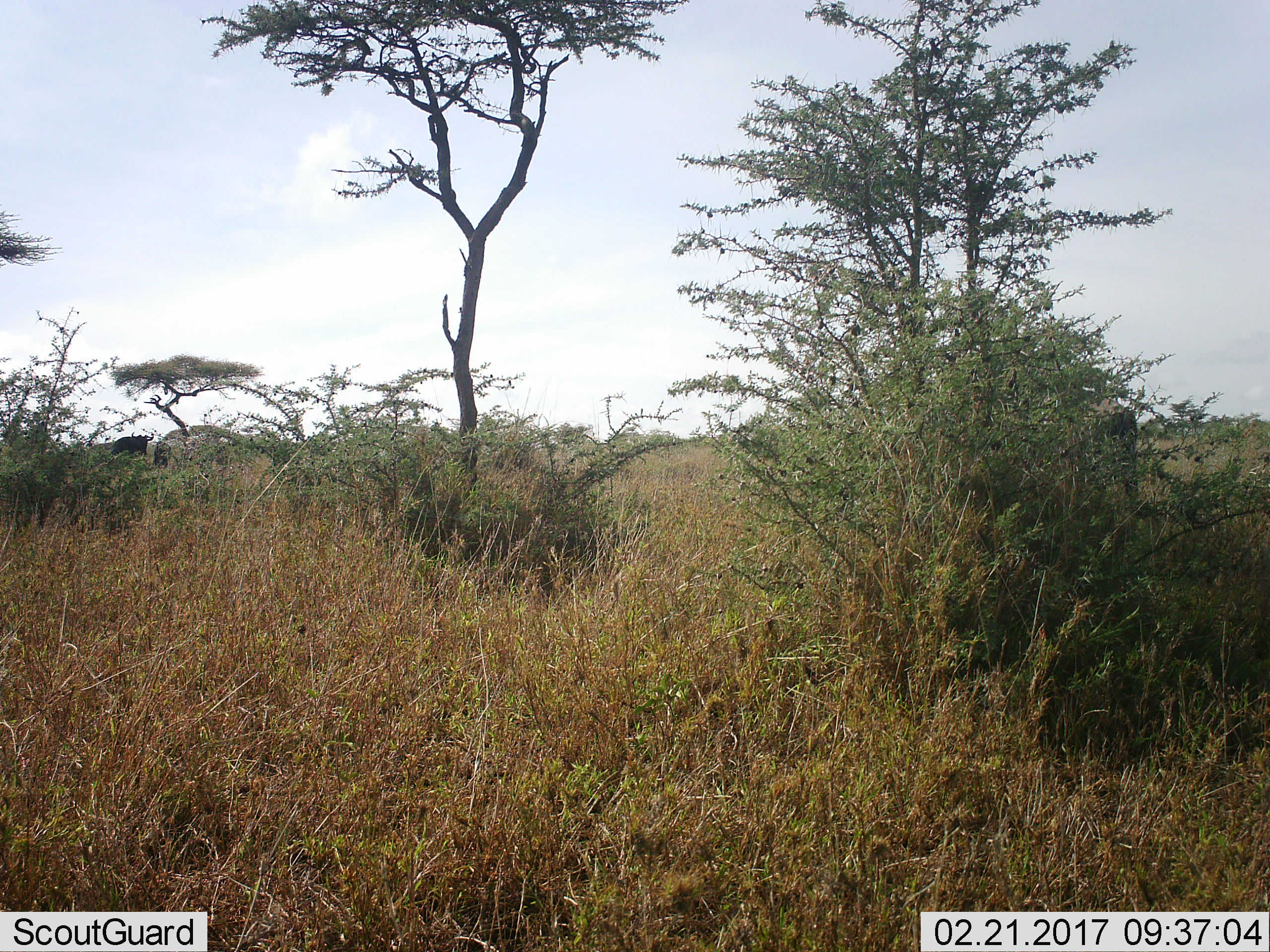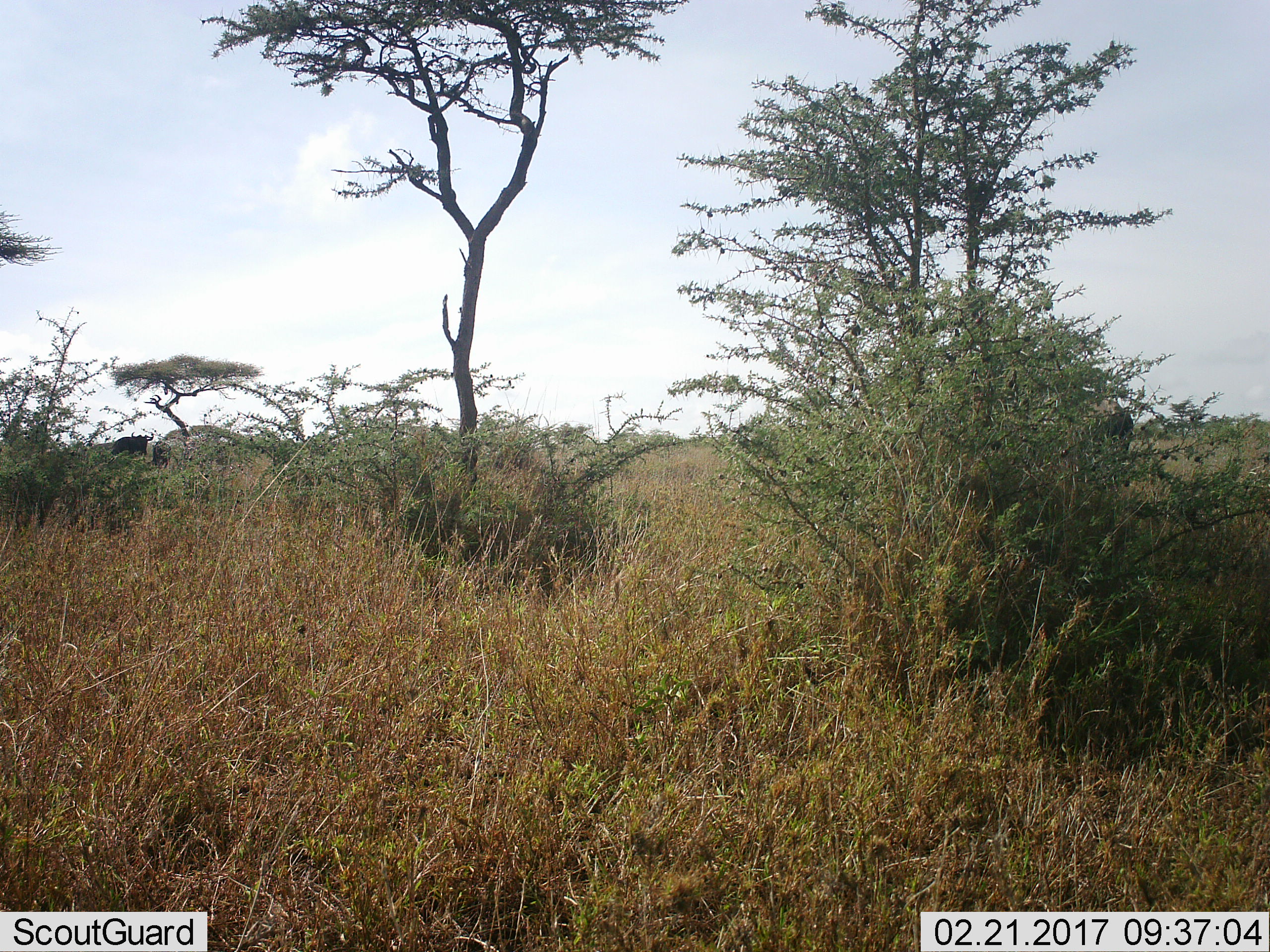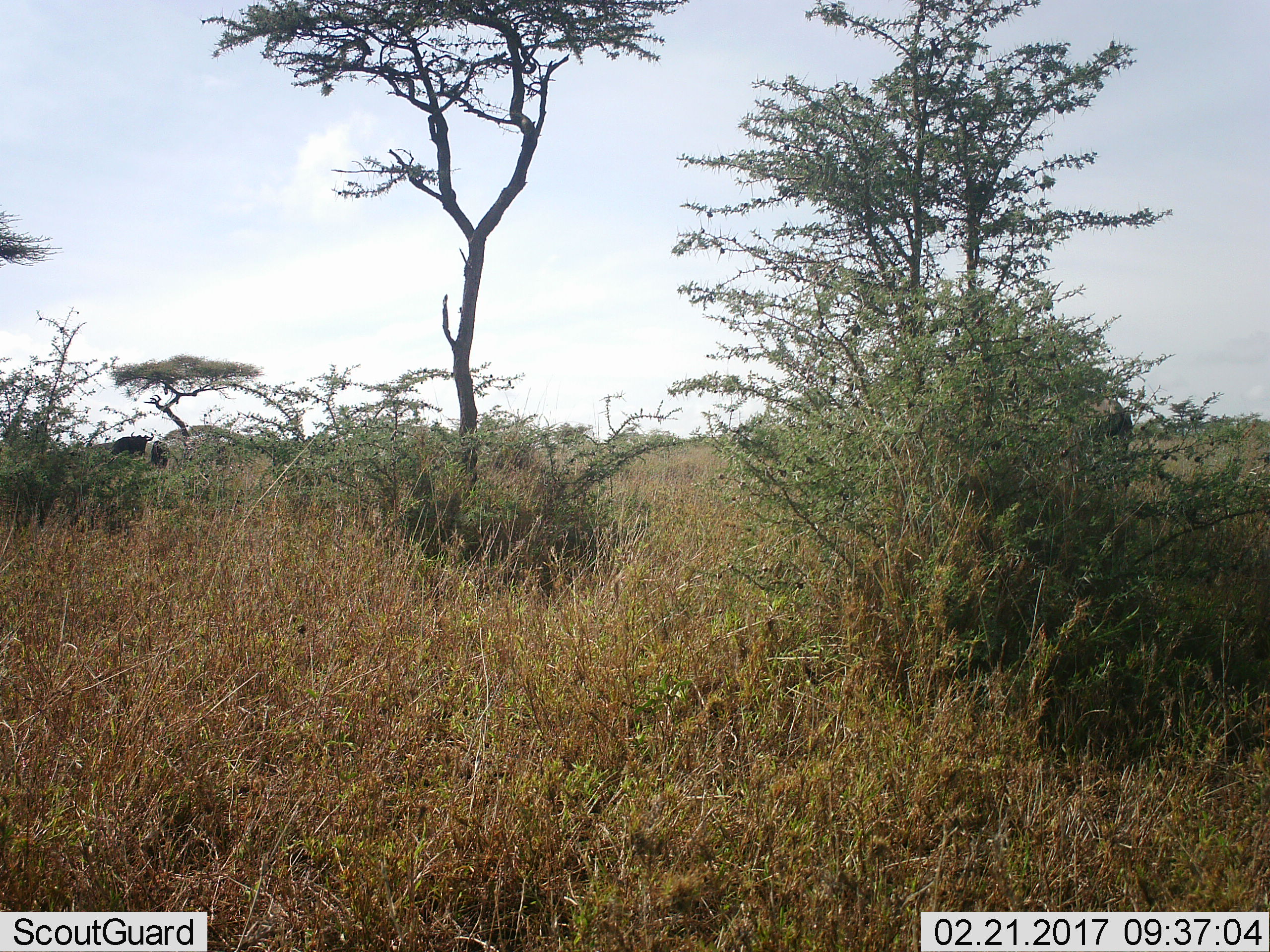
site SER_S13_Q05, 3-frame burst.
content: unidentified animal